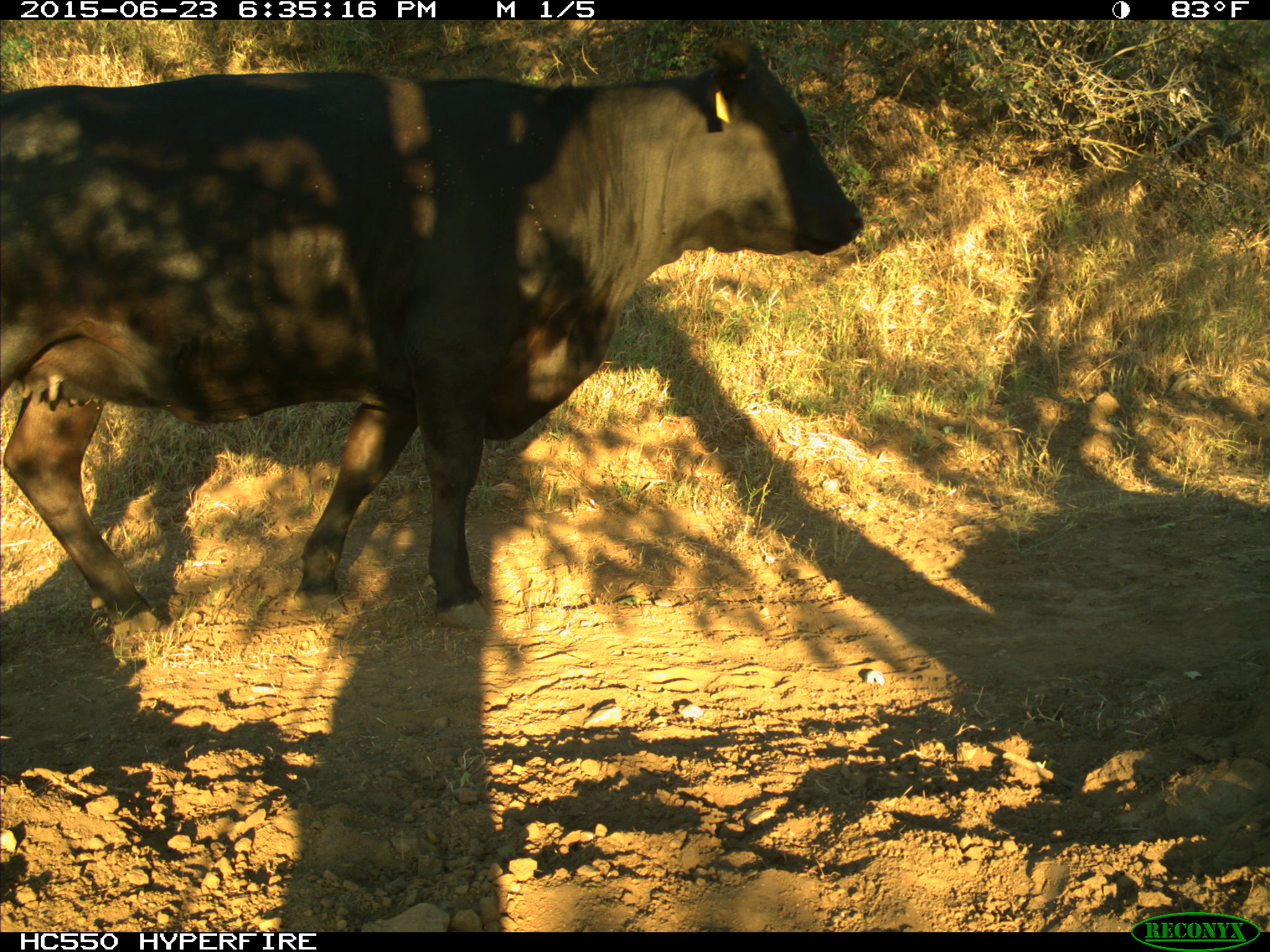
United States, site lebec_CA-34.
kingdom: Animalia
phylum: Chordata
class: Mammalia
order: Artiodactyla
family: Bovidae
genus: Bos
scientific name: Bos taurus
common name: domestic cow